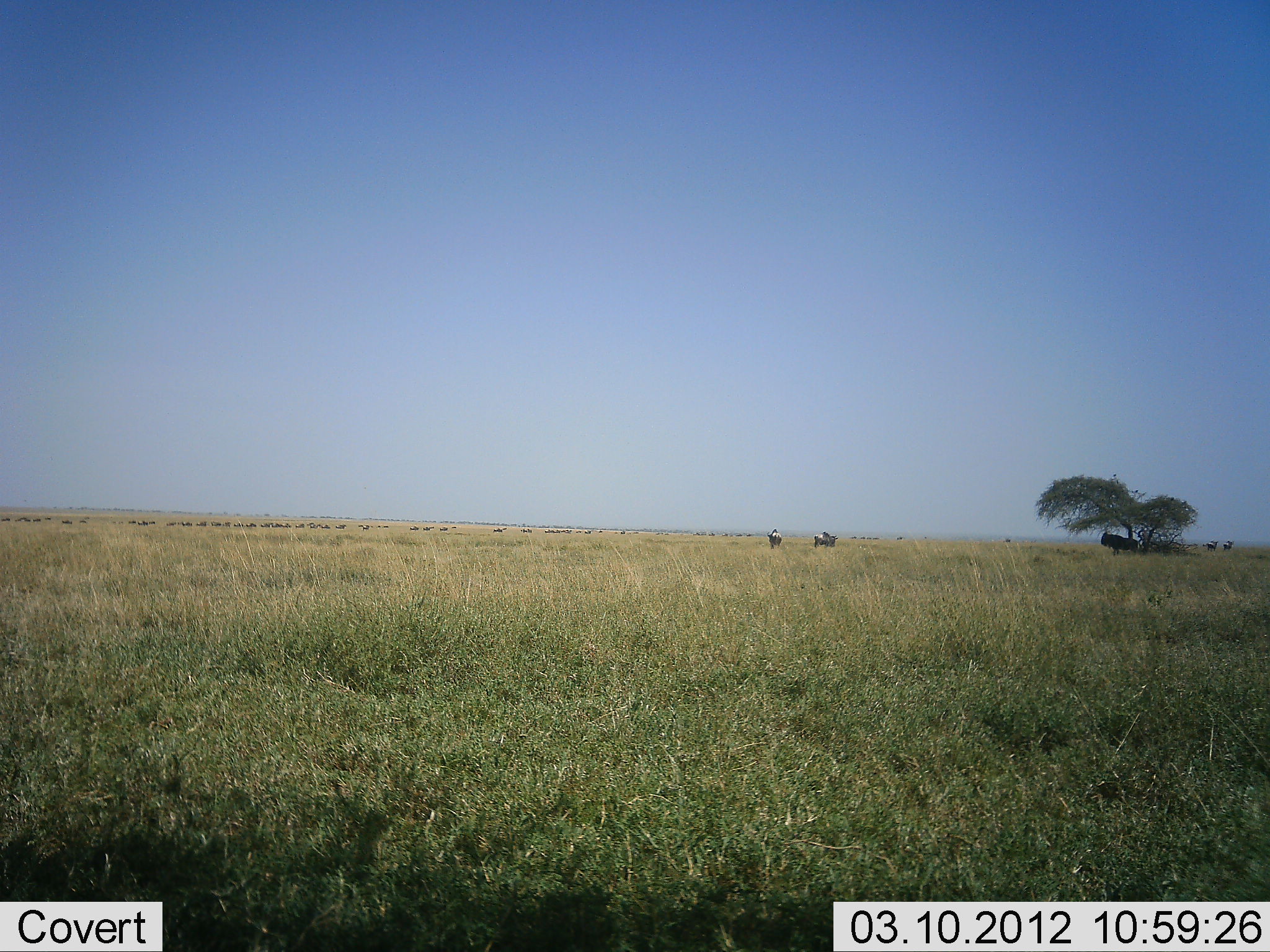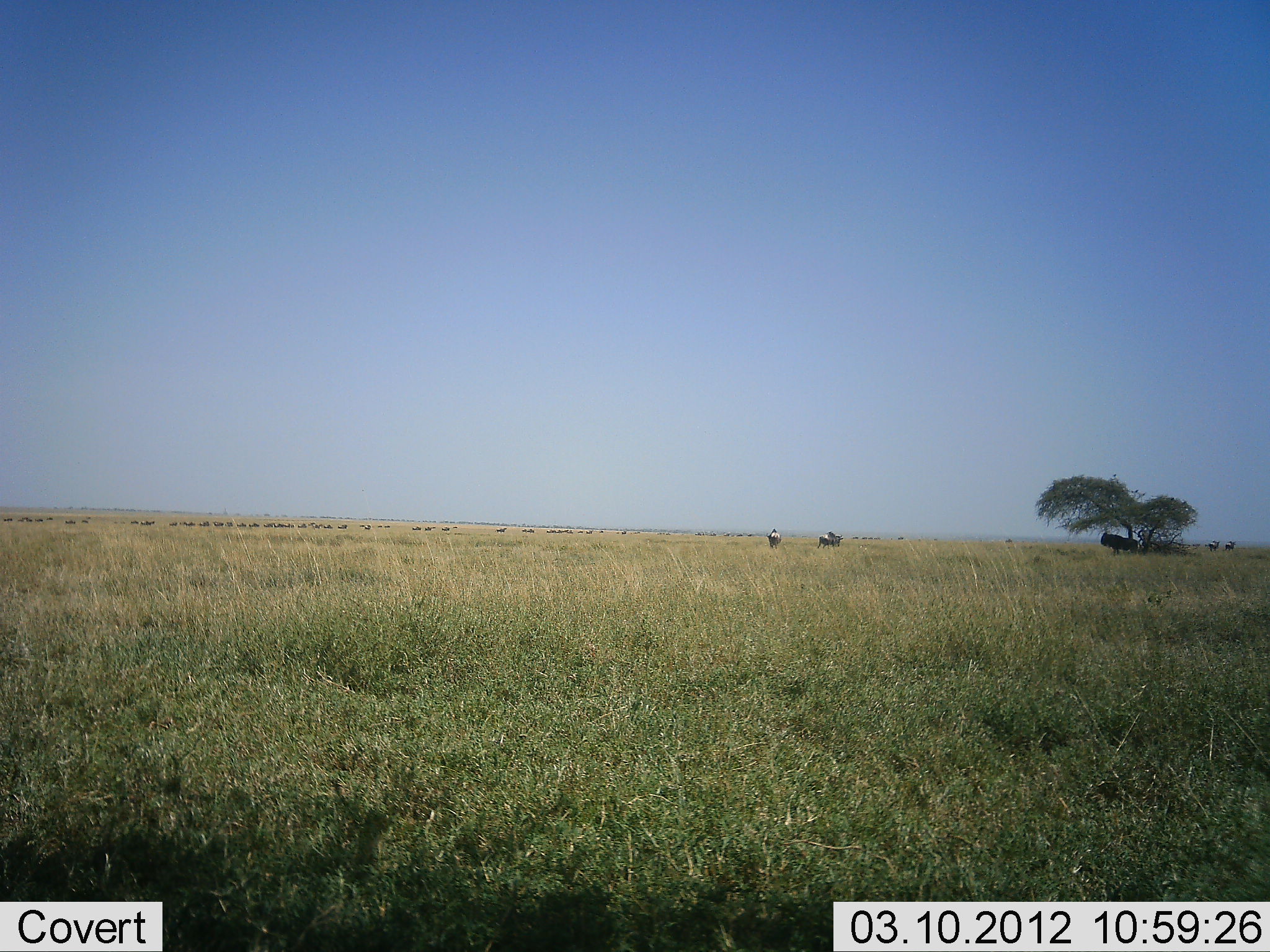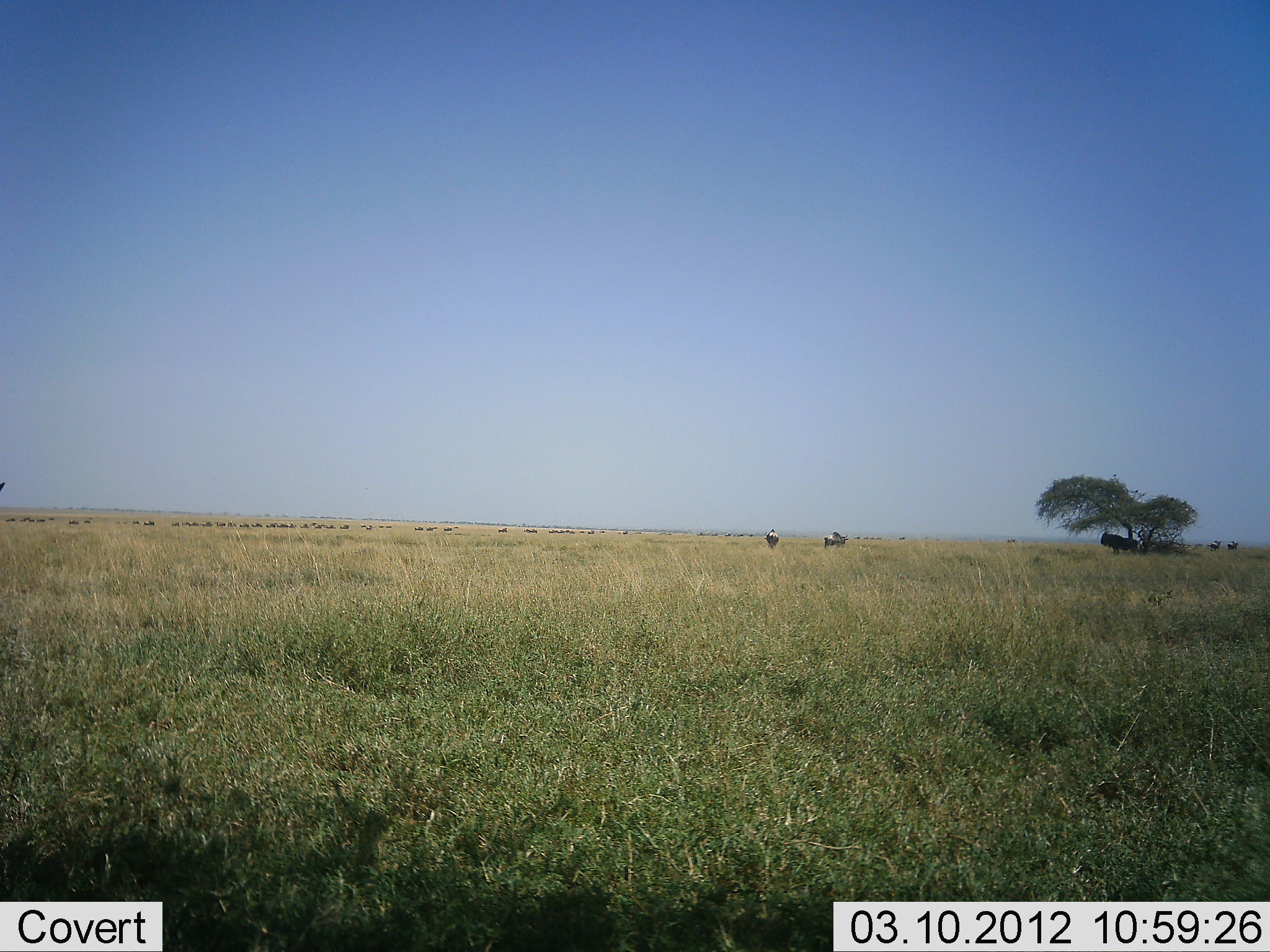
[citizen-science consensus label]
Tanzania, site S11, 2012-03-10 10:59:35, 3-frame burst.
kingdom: Animalia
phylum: Chordata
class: Mammalia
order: Artiodactyla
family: Bovidae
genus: Connochaetes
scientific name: Connochaetes taurinus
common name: blue wildebeest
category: wildebeest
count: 11-50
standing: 64%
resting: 21%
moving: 79%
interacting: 0%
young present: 0%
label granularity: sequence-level